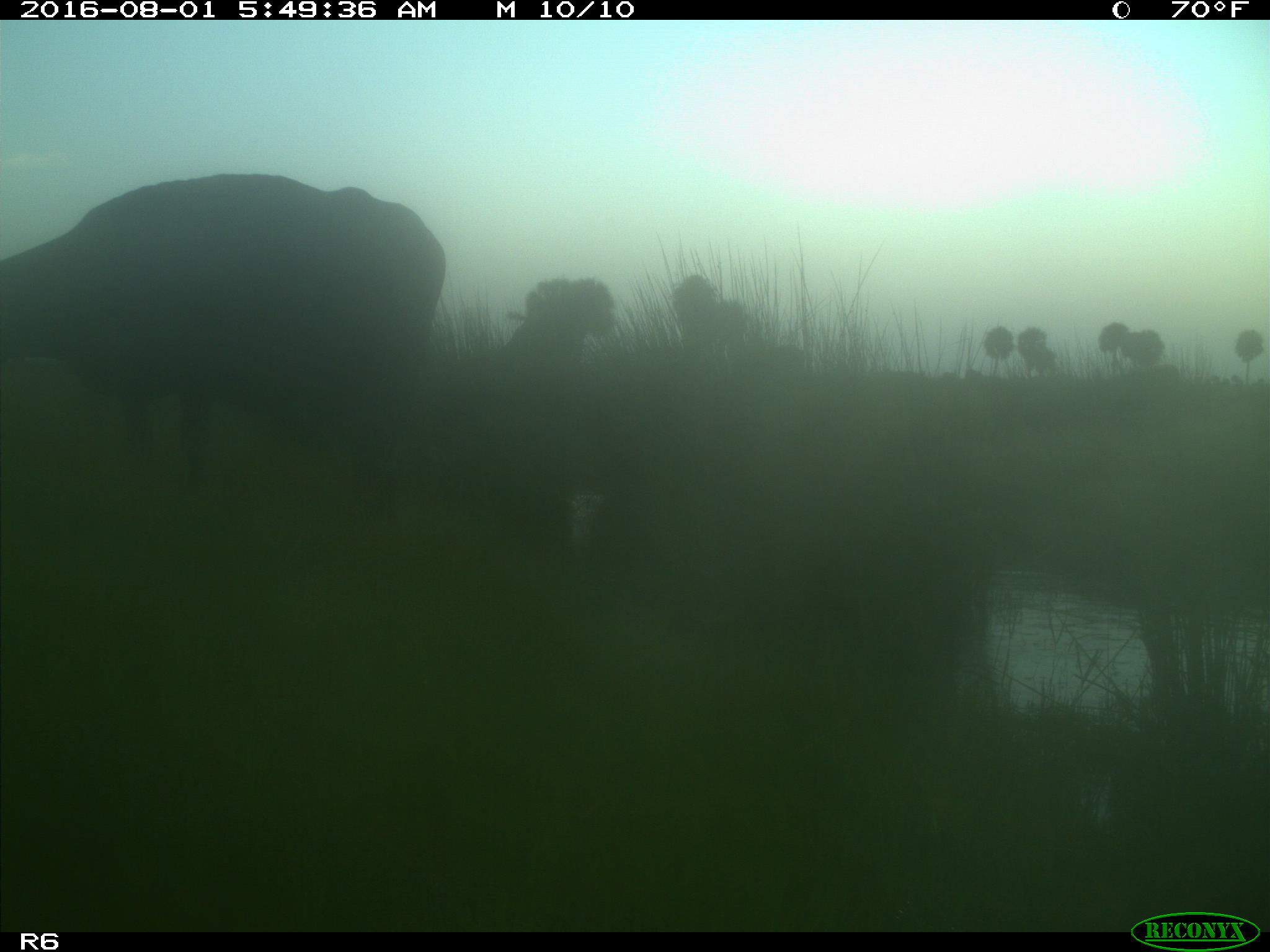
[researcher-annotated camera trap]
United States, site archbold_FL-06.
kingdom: Animalia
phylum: Chordata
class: Mammalia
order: Artiodactyla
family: Bovidae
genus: Bos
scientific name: Bos taurus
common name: domestic cow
Bos taurus (domestic cow).